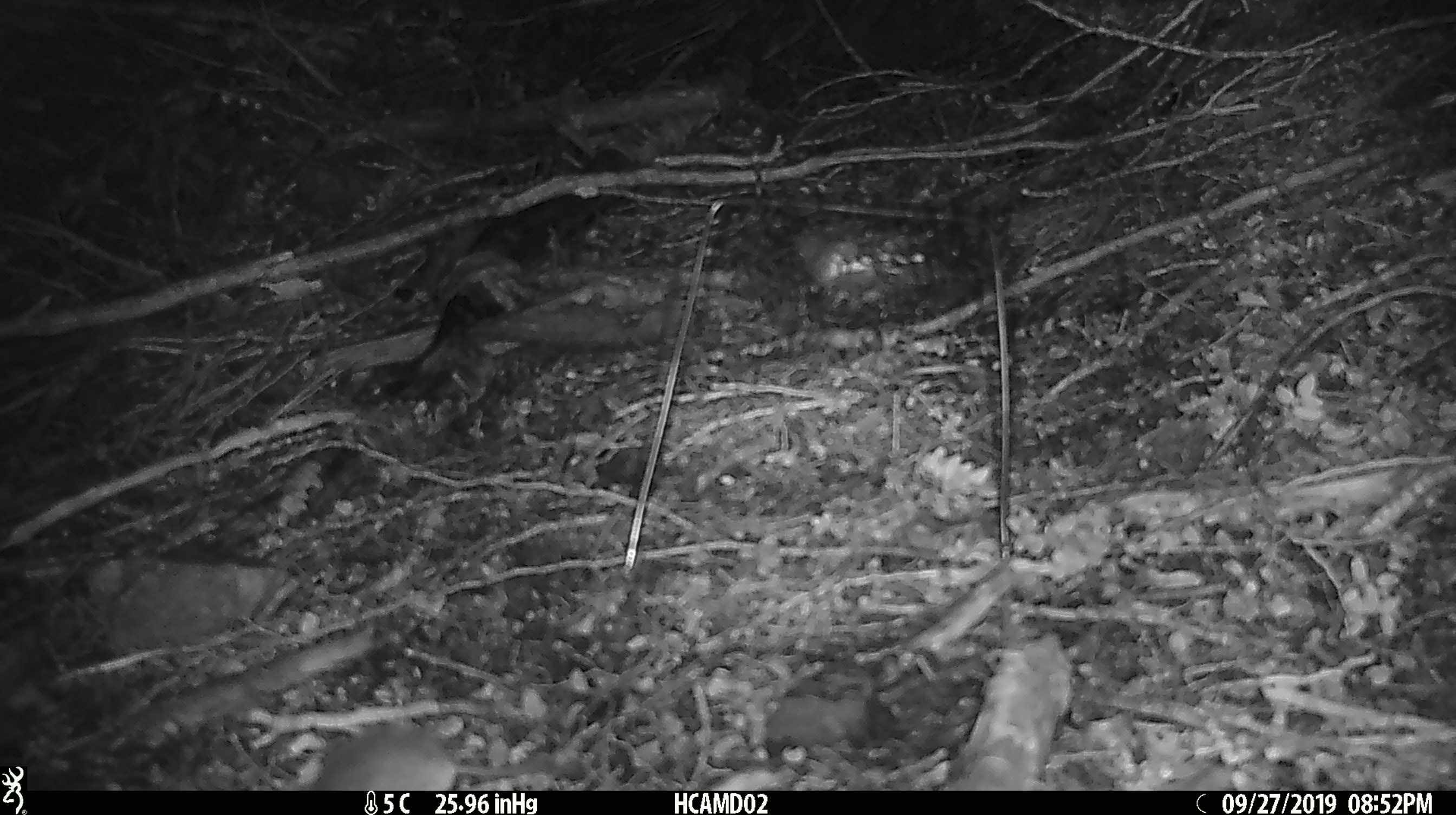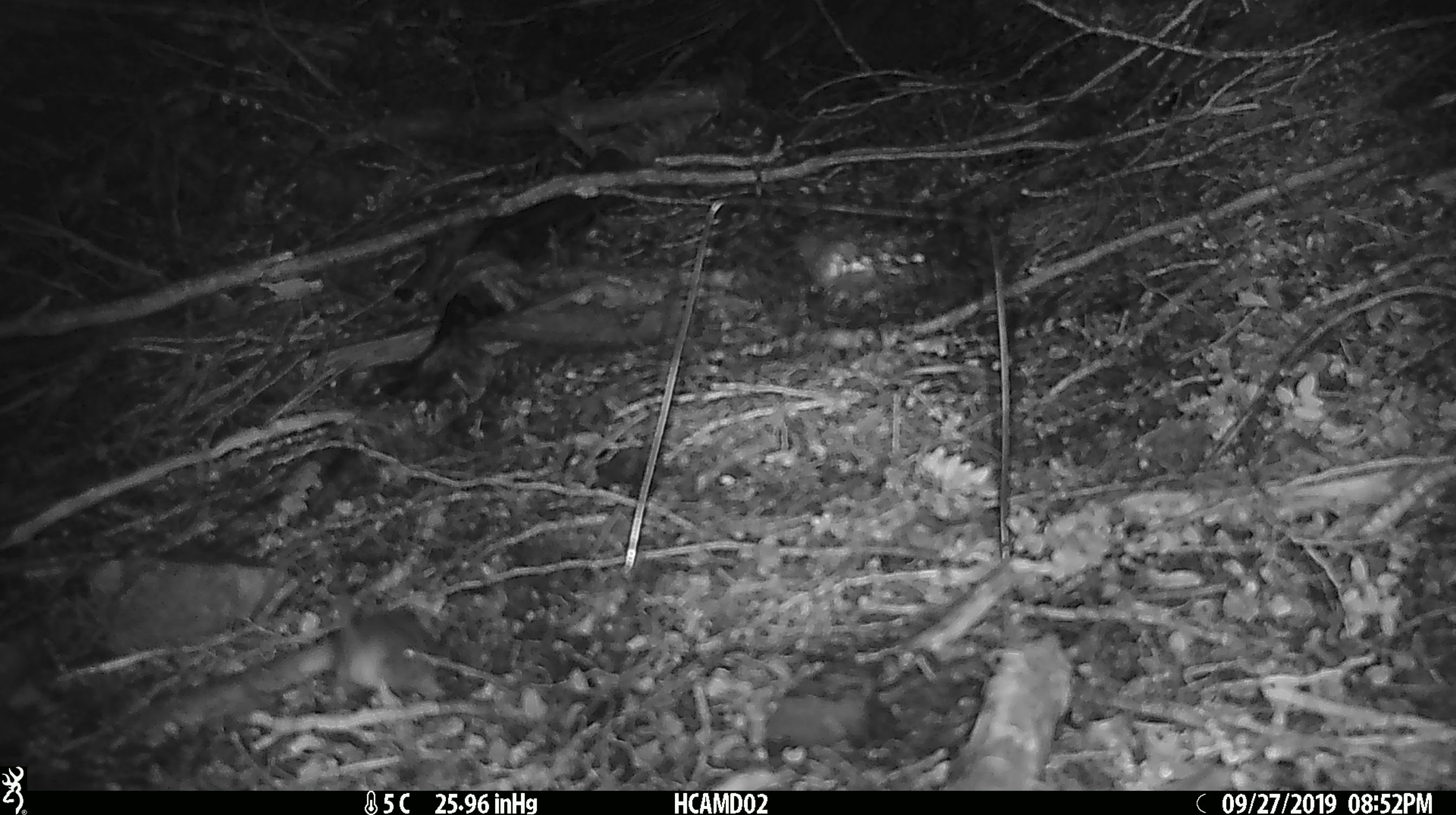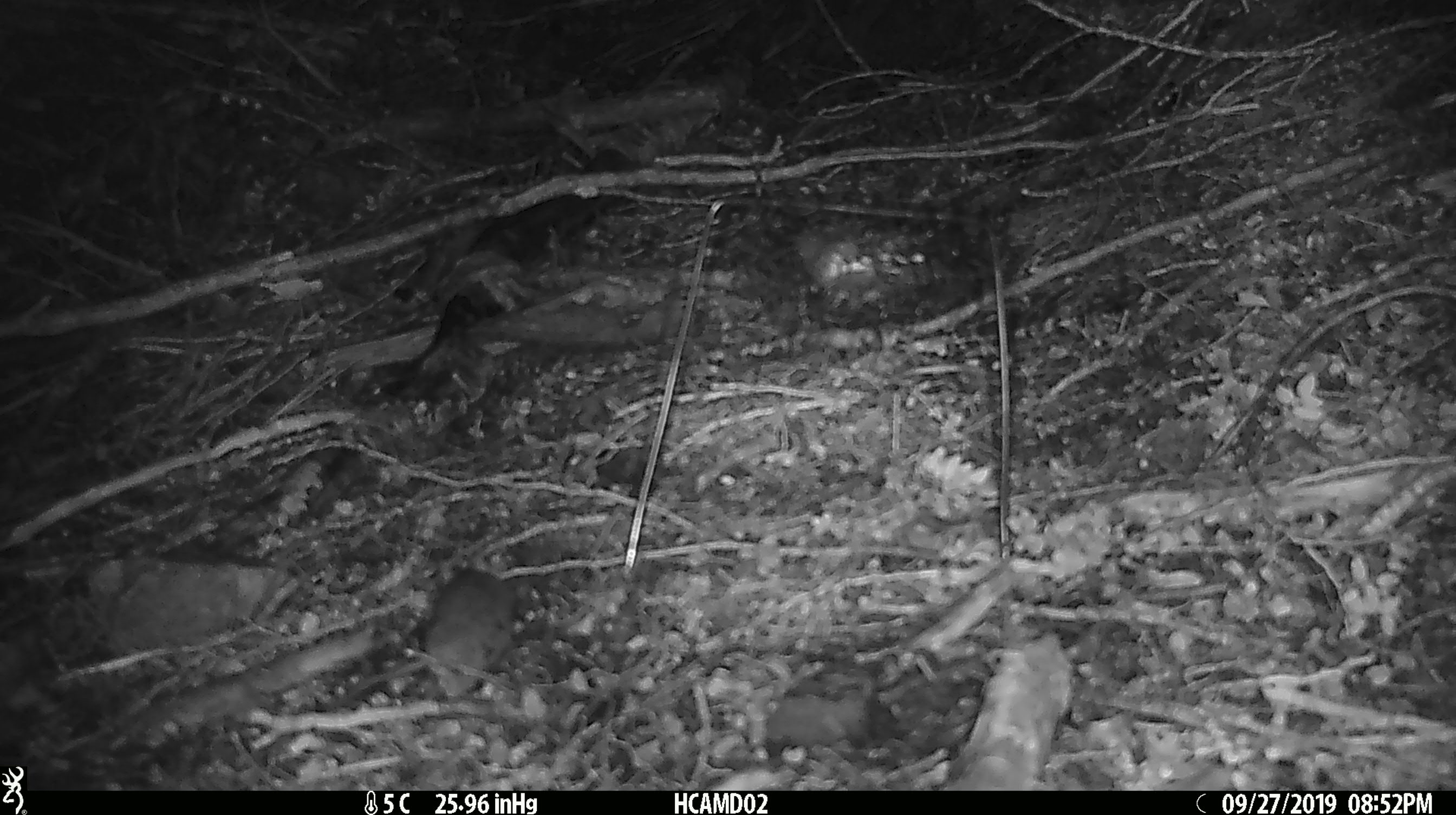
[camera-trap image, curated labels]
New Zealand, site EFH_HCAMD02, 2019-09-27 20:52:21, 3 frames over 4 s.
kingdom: Animalia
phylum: Chordata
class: Mammalia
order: Rodentia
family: Muridae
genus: Mus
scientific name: Mus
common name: mouse